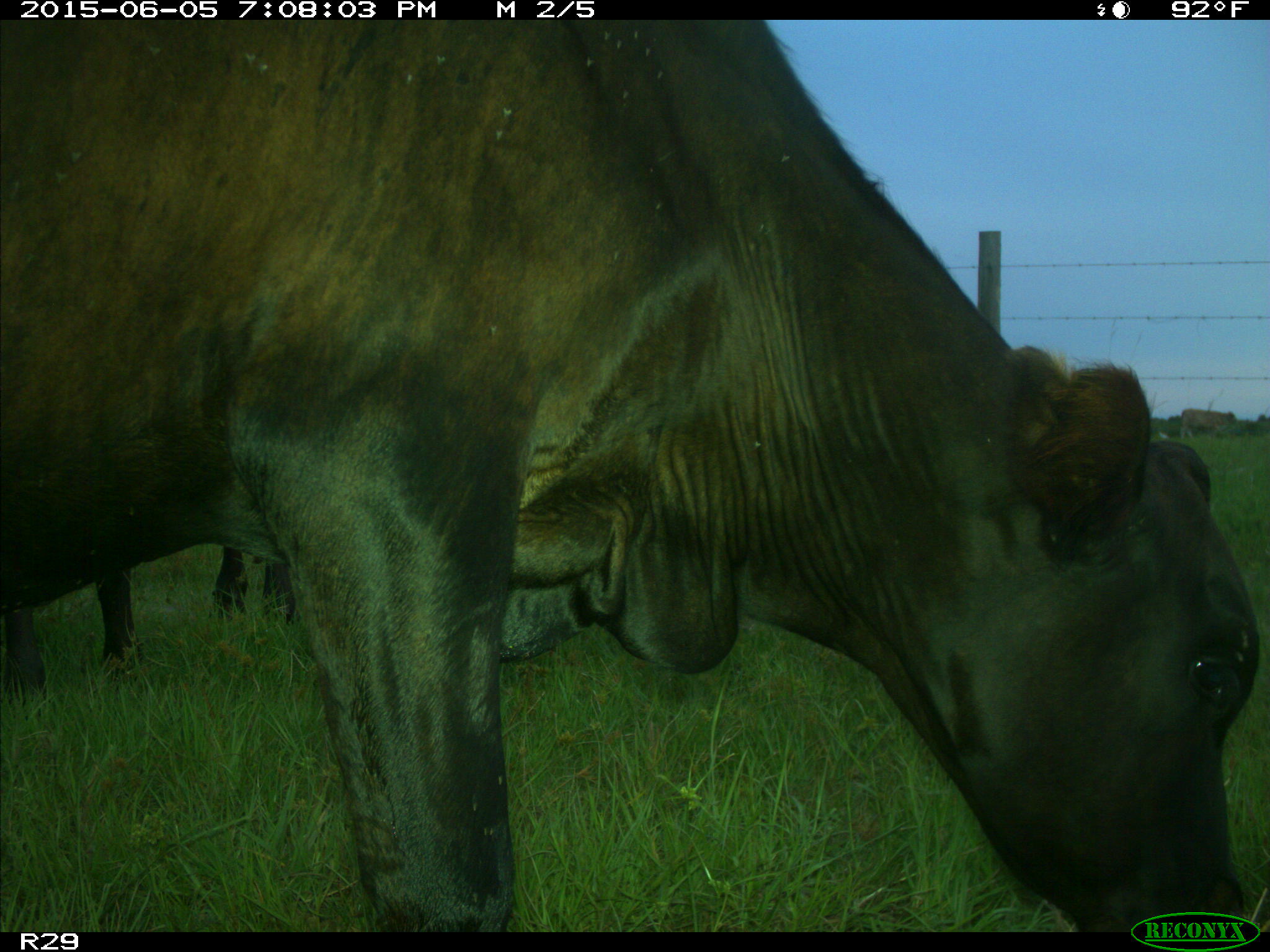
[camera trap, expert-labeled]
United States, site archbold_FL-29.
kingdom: Animalia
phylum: Chordata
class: Mammalia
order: Artiodactyla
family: Bovidae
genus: Bos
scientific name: Bos taurus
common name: domestic cow